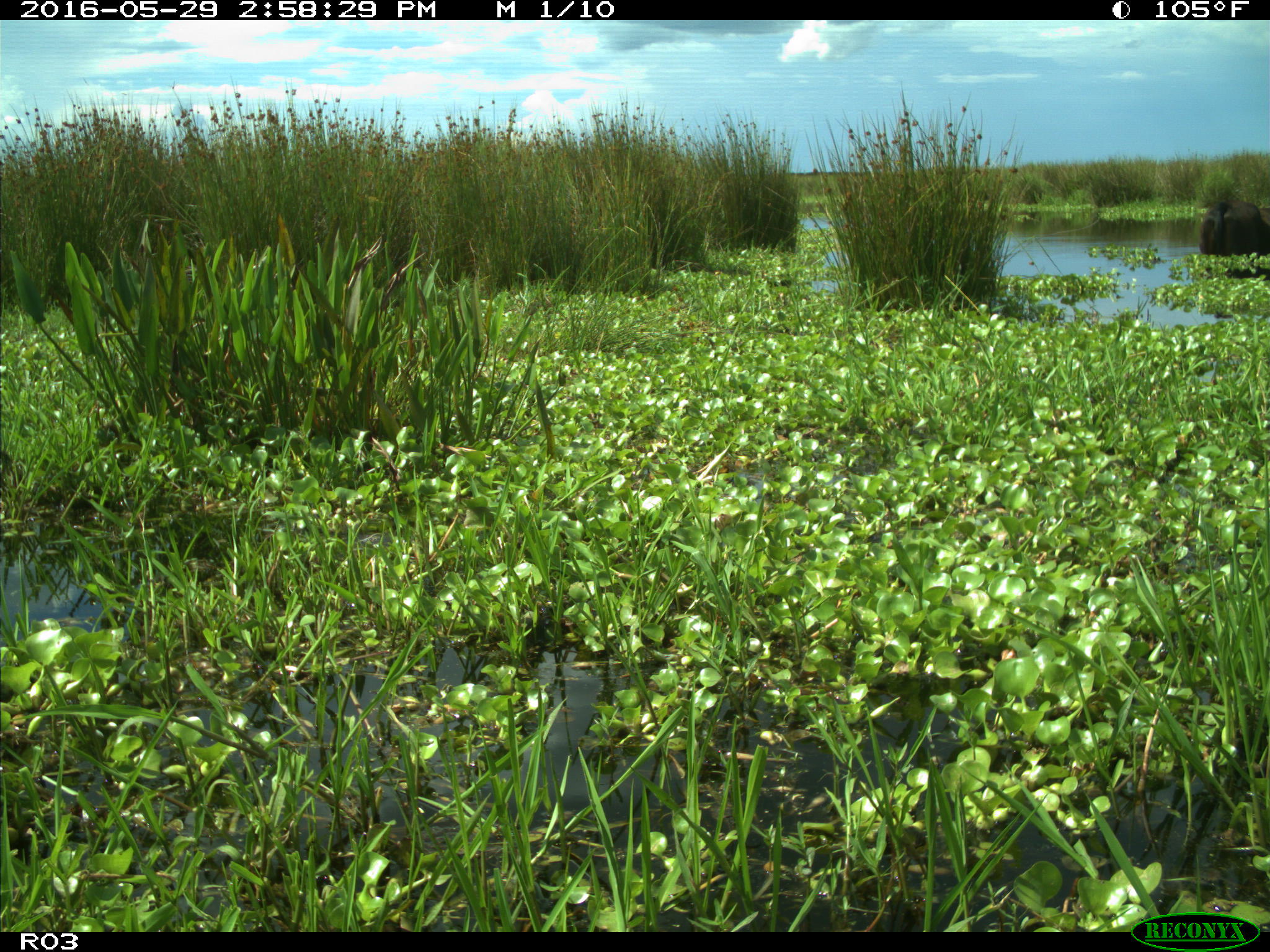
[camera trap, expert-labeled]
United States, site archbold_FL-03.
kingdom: Animalia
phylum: Chordata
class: Mammalia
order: Artiodactyla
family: Bovidae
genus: Bos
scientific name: Bos taurus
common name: domestic cow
Bos taurus (domestic cow).